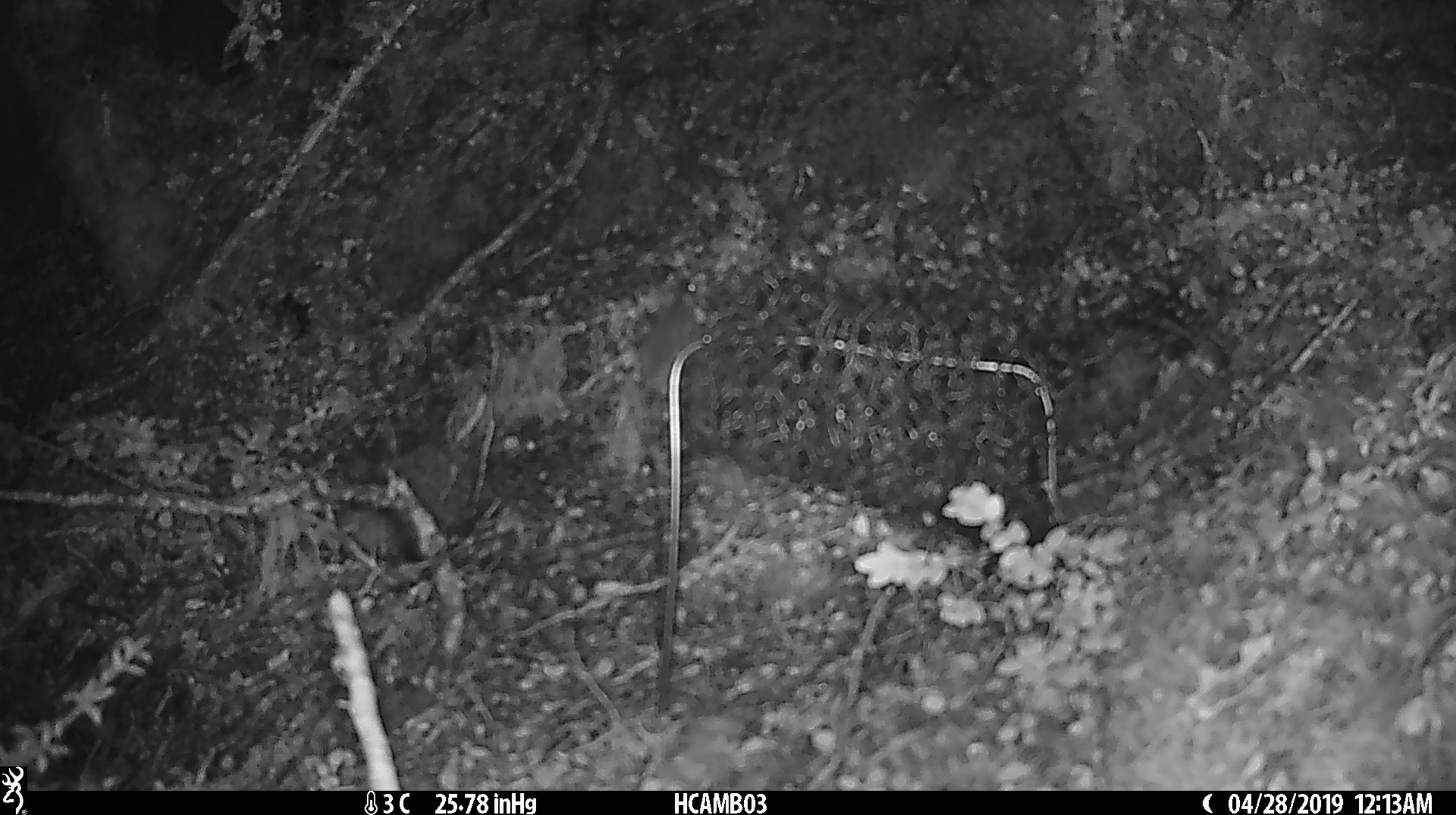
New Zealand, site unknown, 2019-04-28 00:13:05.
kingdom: Animalia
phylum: Chordata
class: Mammalia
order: Rodentia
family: Muridae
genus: Mus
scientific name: Mus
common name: mouse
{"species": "mouse (Mus)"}